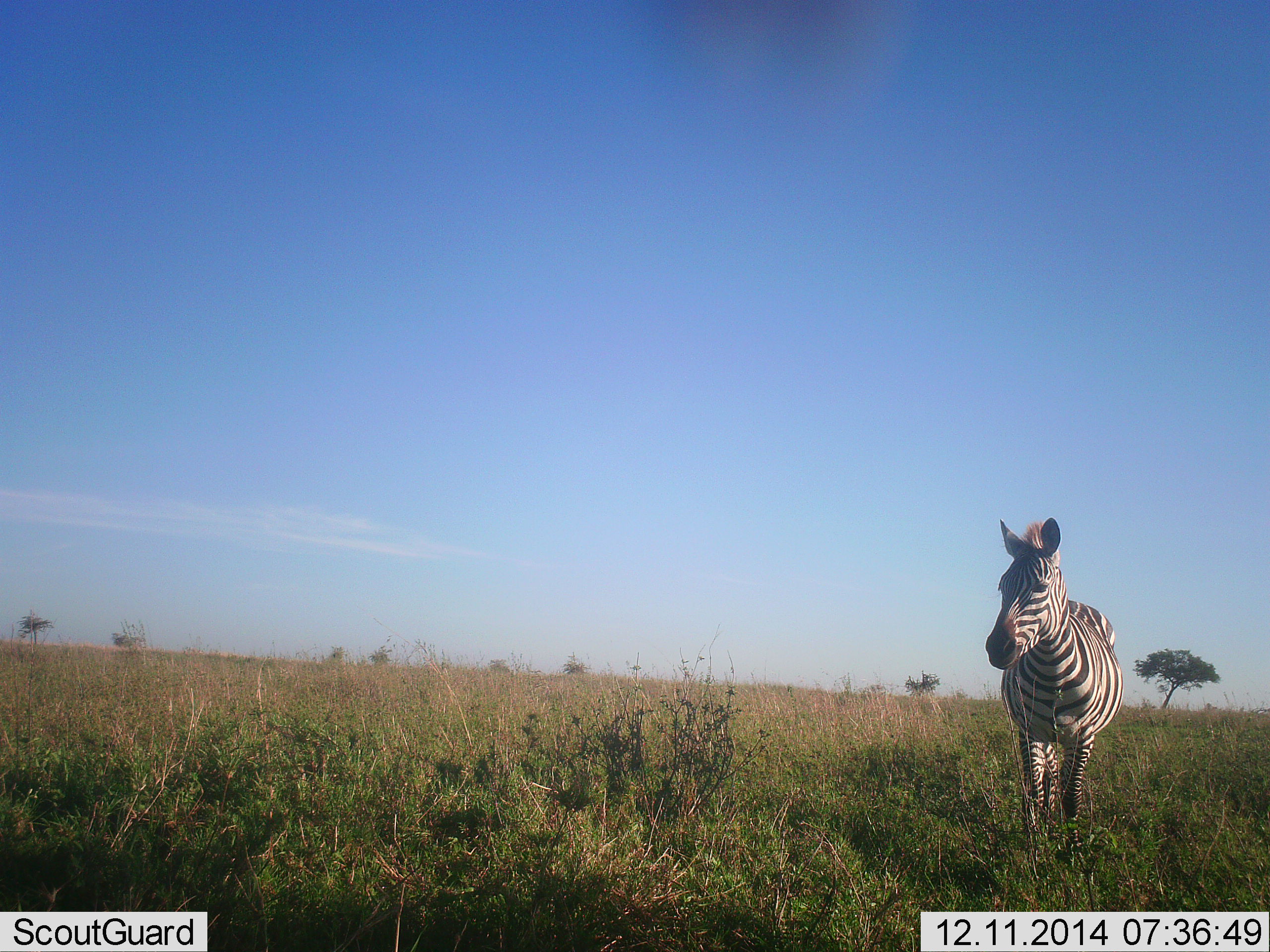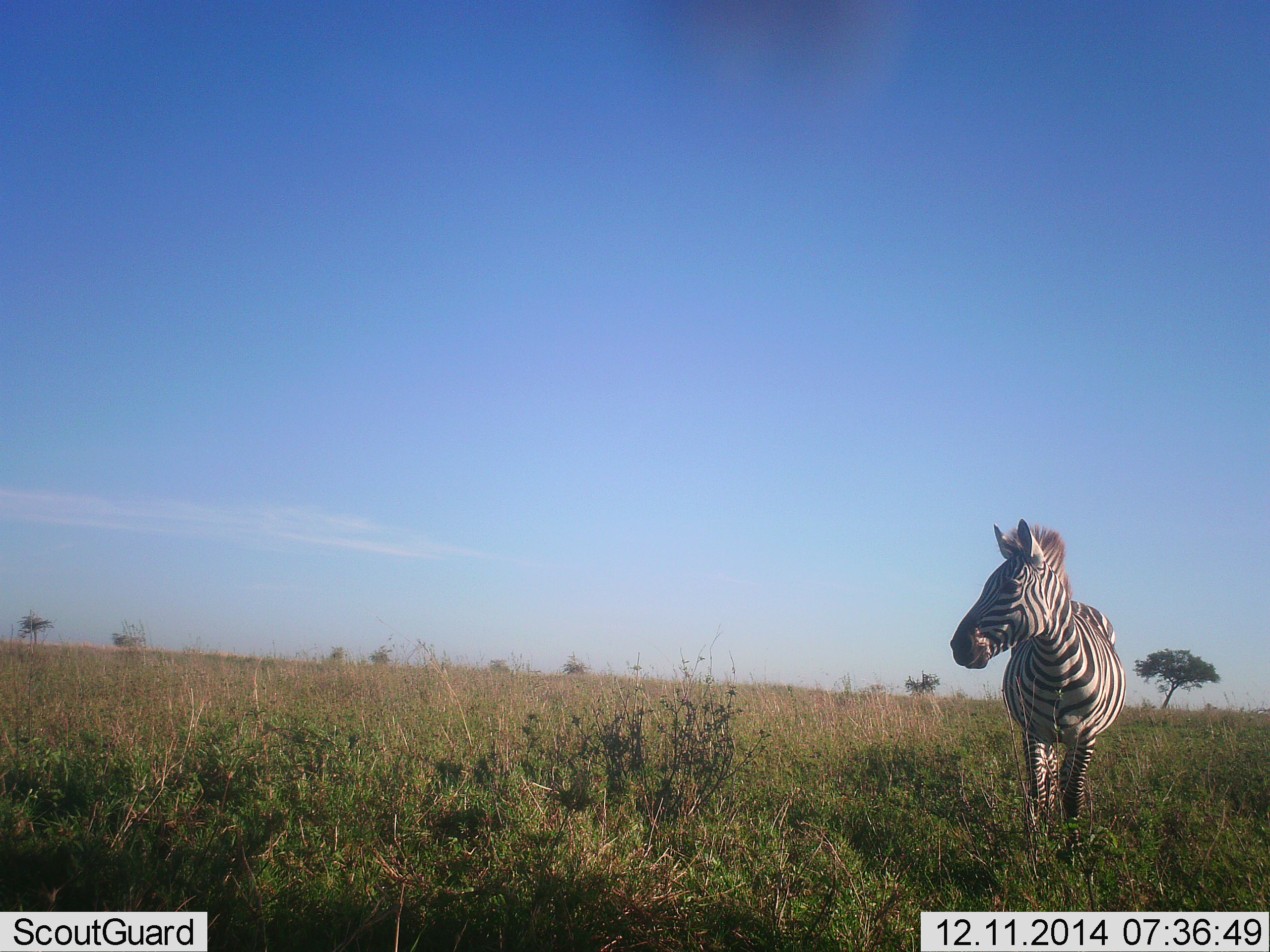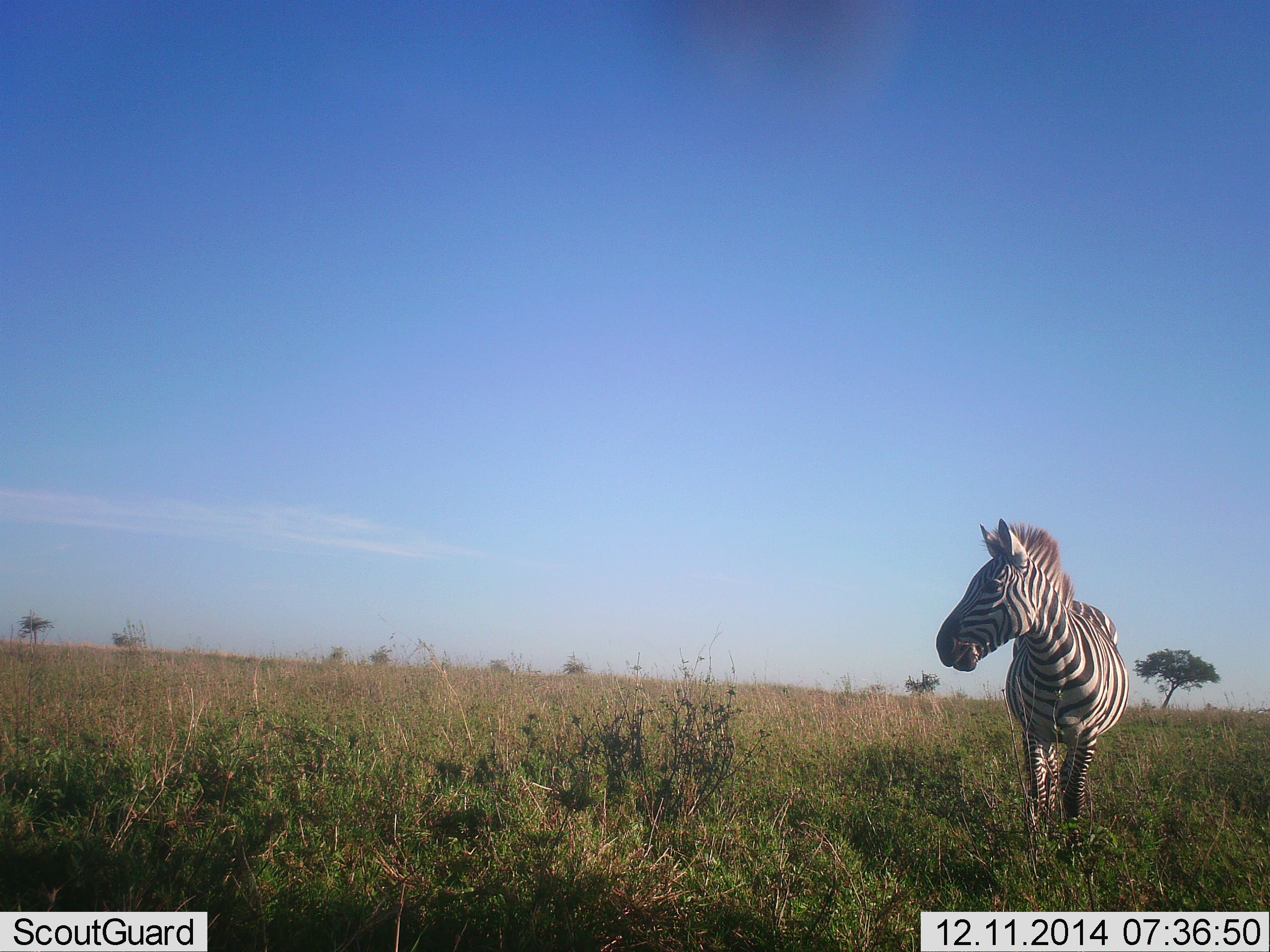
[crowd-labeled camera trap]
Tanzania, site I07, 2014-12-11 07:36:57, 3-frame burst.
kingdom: Animalia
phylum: Chordata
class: Mammalia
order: Perissodactyla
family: Equidae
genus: Equus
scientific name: Equus quagga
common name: plains zebra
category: zebra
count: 1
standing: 100%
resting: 0%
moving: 0%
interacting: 0%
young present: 0%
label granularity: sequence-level